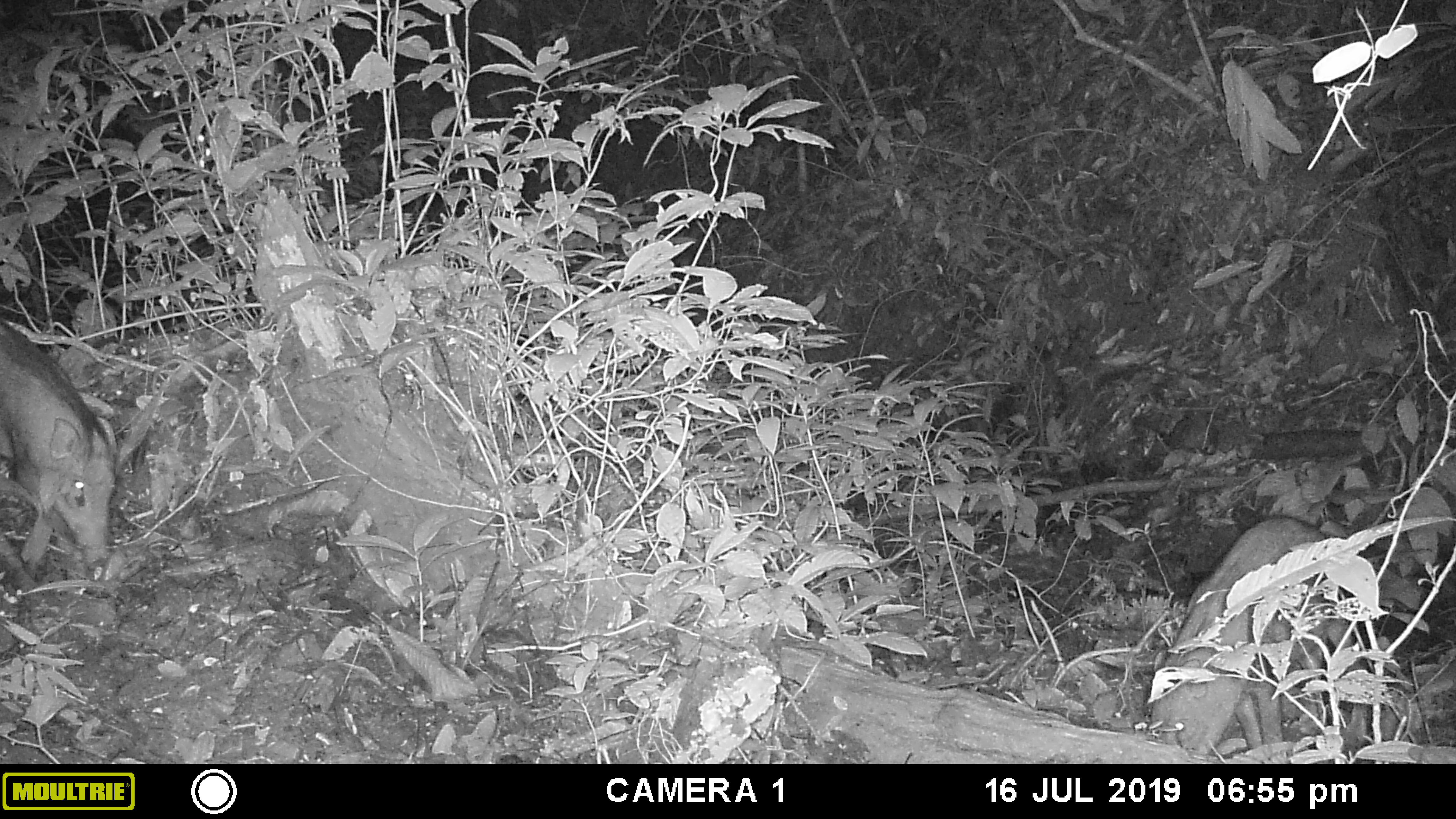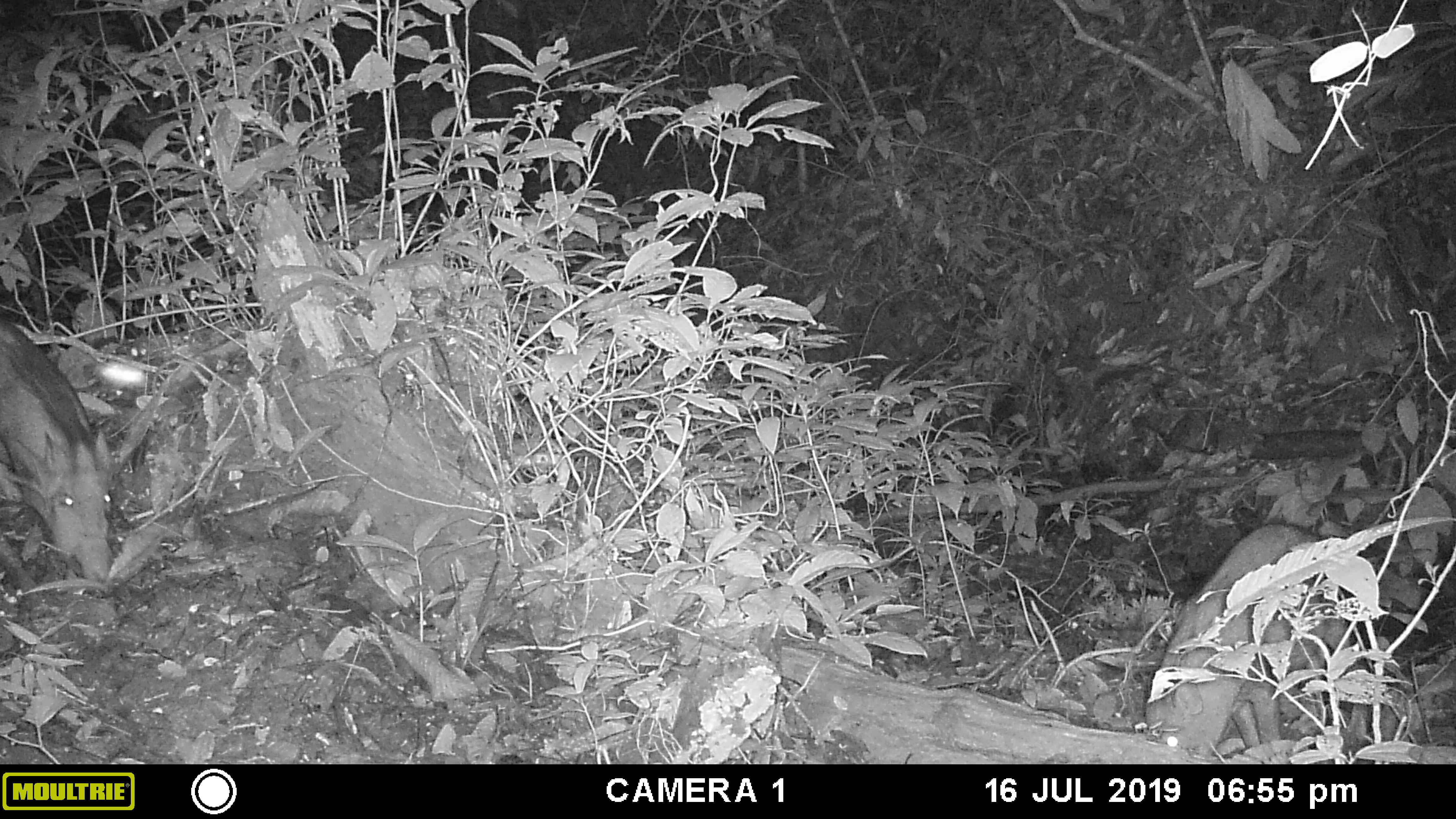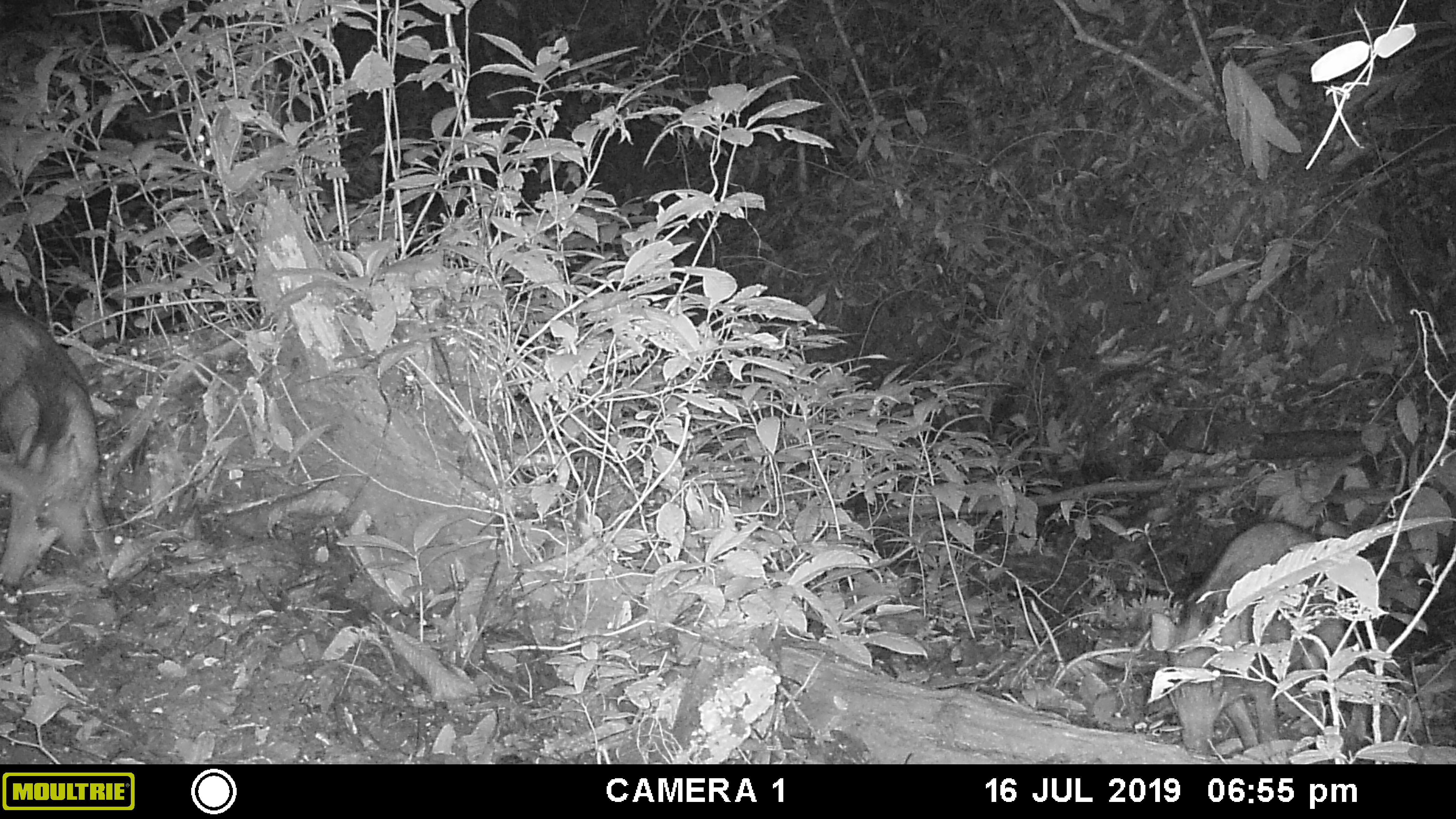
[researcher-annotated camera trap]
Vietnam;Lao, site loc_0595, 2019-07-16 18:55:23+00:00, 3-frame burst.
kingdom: Animalia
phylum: Chordata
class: Mammalia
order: Artiodactyla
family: Suidae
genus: Sus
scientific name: Sus scrofa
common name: eurasian wild pig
Eurasian wild pig (Sus scrofa). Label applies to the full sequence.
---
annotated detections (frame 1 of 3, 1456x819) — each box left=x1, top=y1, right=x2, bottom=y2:
eurasian wild pig: left=1149, top=517, right=1366, bottom=756; left=0, top=320, right=115, bottom=593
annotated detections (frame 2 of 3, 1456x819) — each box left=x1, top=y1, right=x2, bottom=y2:
eurasian wild pig: left=1145, top=522, right=1366, bottom=758; left=1, top=318, right=113, bottom=599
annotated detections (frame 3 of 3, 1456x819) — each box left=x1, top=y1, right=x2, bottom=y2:
eurasian wild pig: left=1150, top=520, right=1368, bottom=754; left=0, top=303, right=118, bottom=588